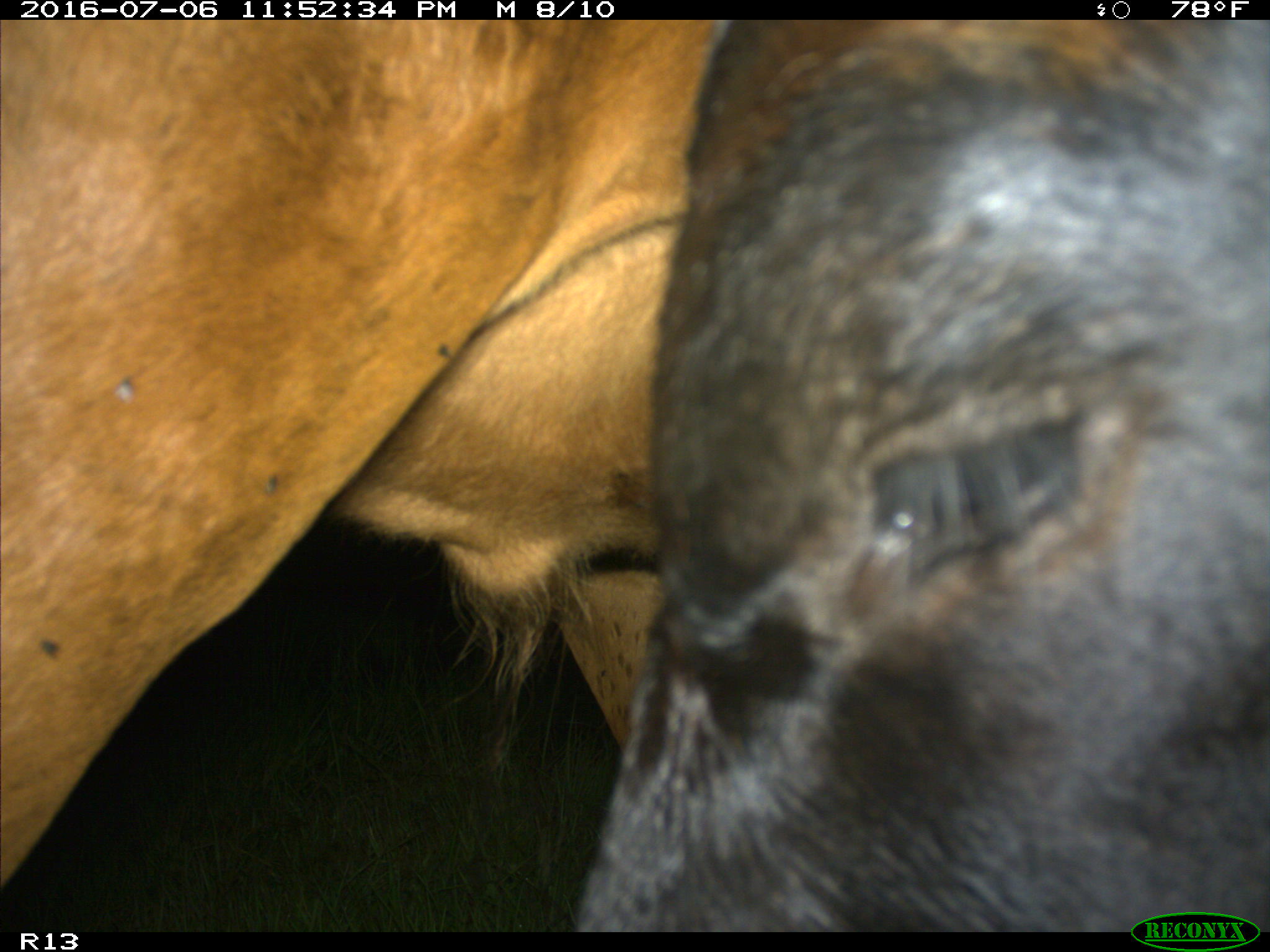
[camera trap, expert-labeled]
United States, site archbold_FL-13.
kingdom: Animalia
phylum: Chordata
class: Mammalia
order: Artiodactyla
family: Bovidae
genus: Bos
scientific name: Bos taurus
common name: domestic cow